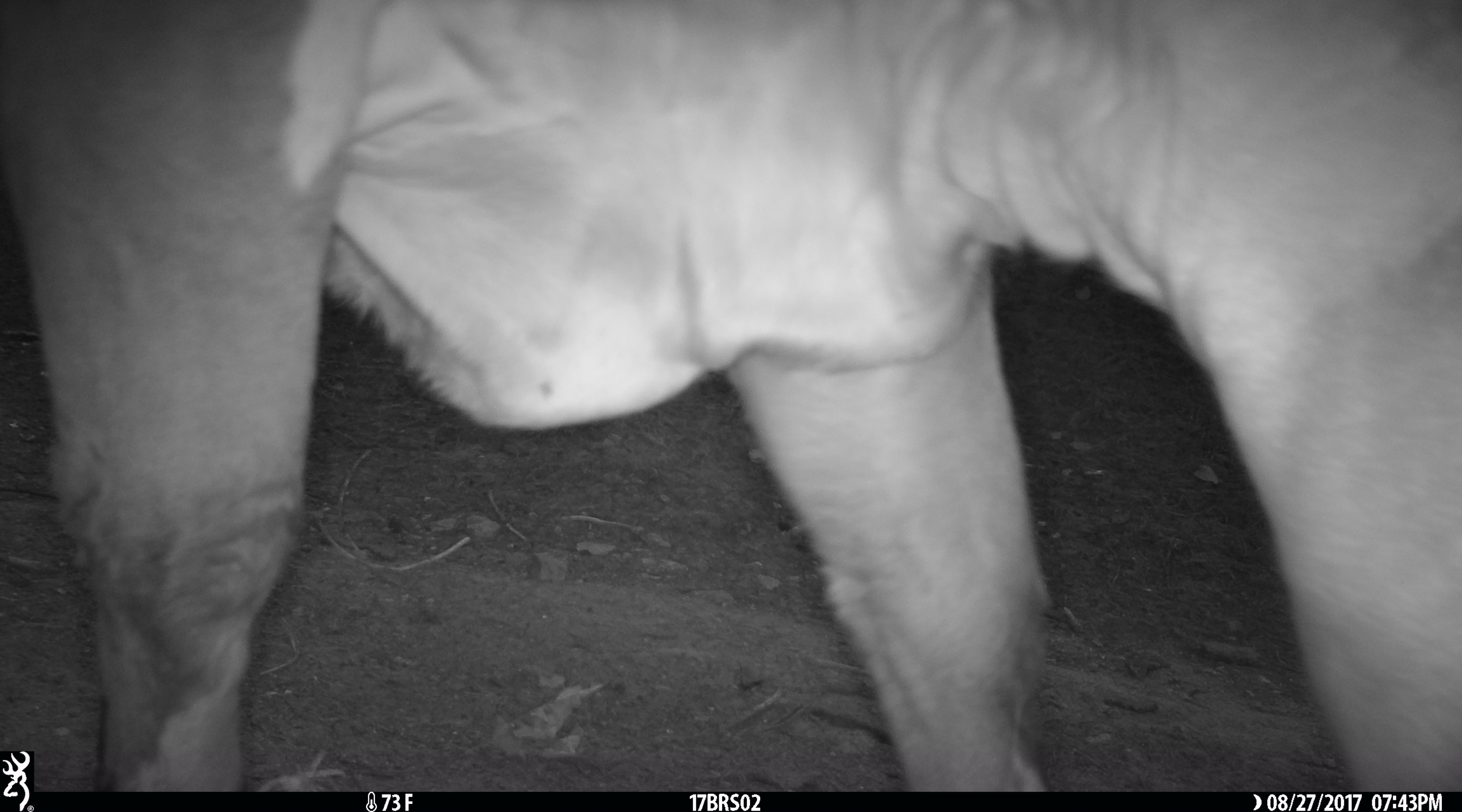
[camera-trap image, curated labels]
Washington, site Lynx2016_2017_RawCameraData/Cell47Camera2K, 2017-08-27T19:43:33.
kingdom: Animalia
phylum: Chordata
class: Mammalia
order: Artiodactyla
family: Bovidae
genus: Bos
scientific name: Bos taurus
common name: domestic cattle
Domestic cattle (Bos taurus). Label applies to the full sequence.